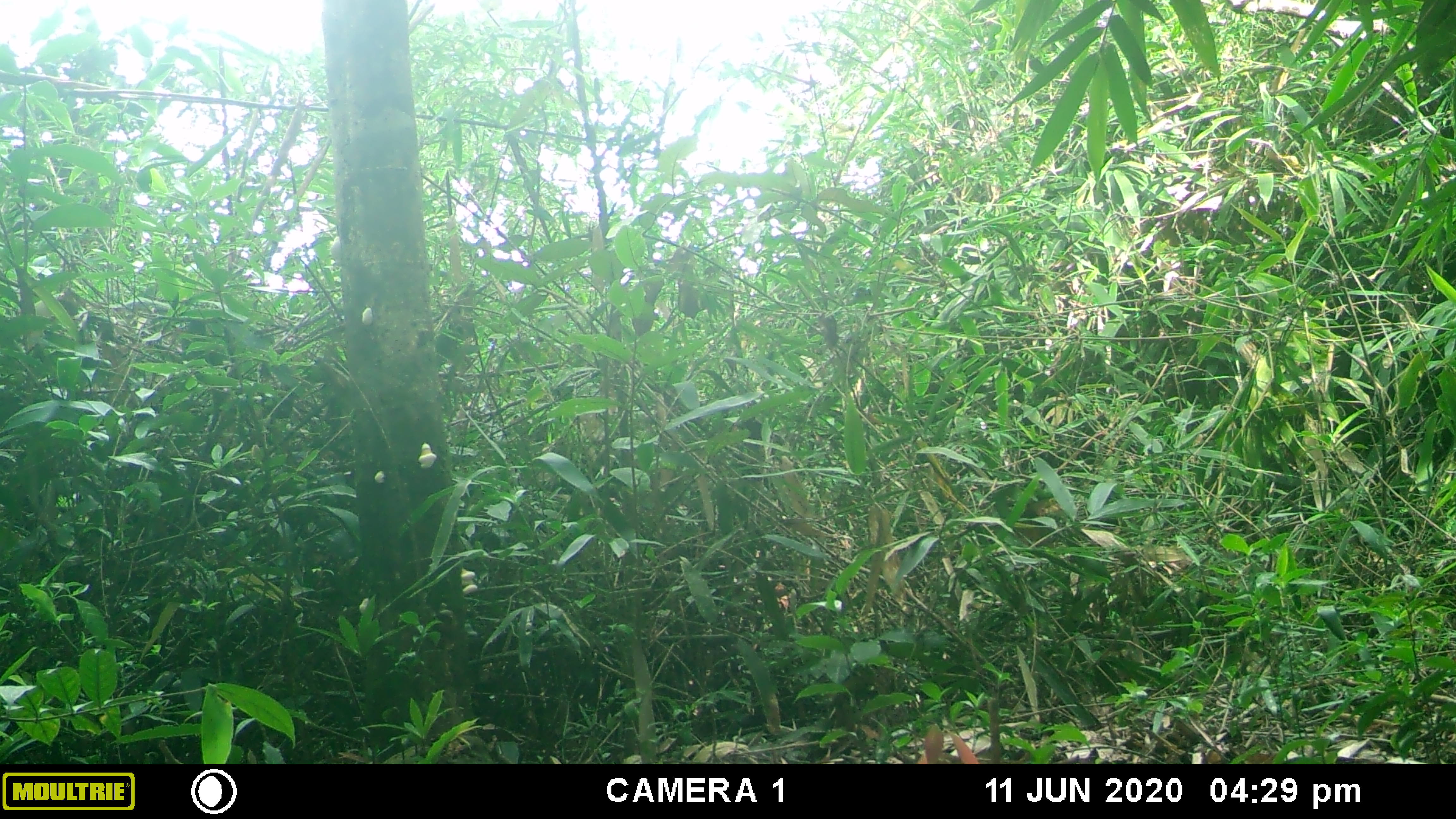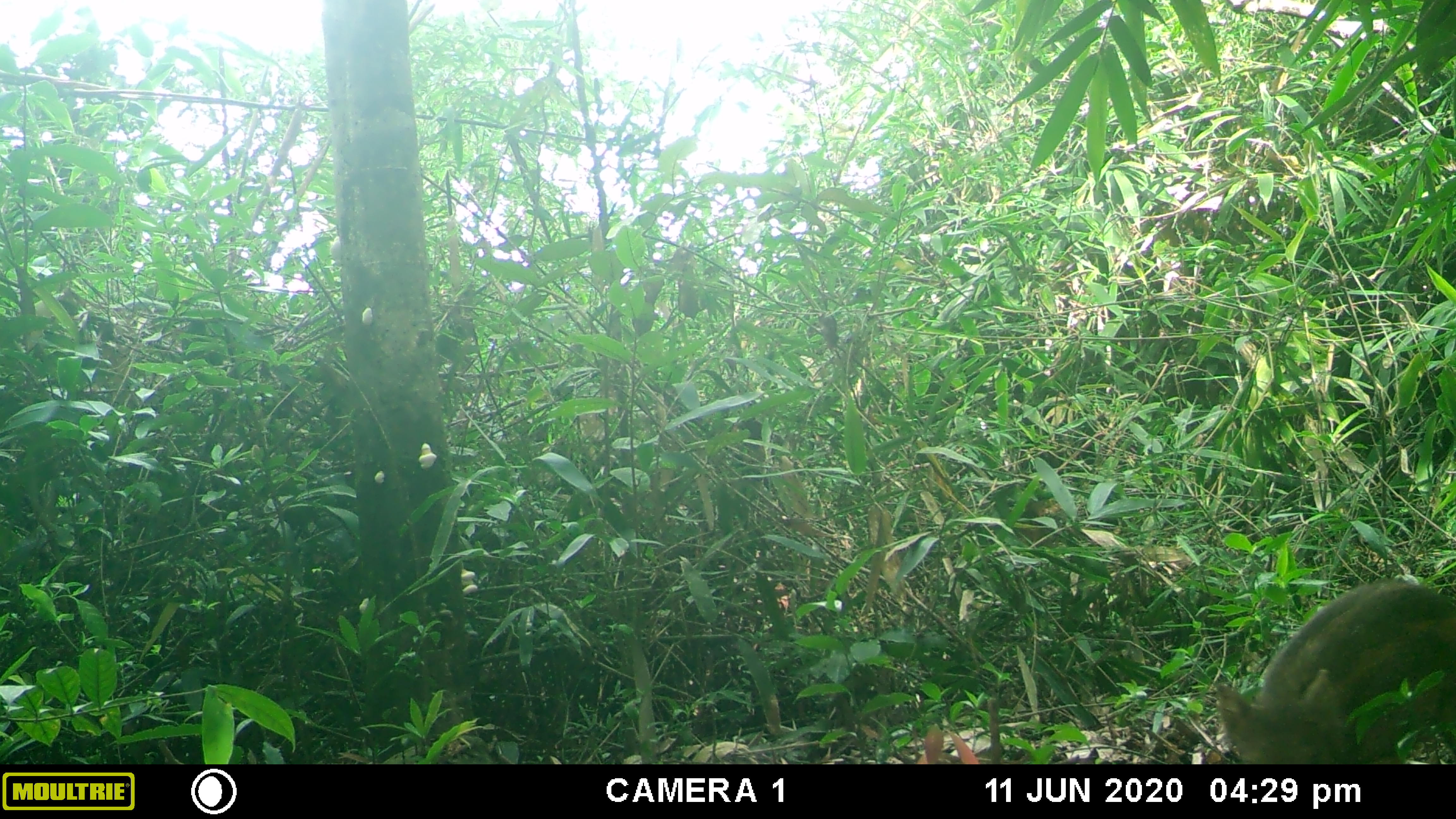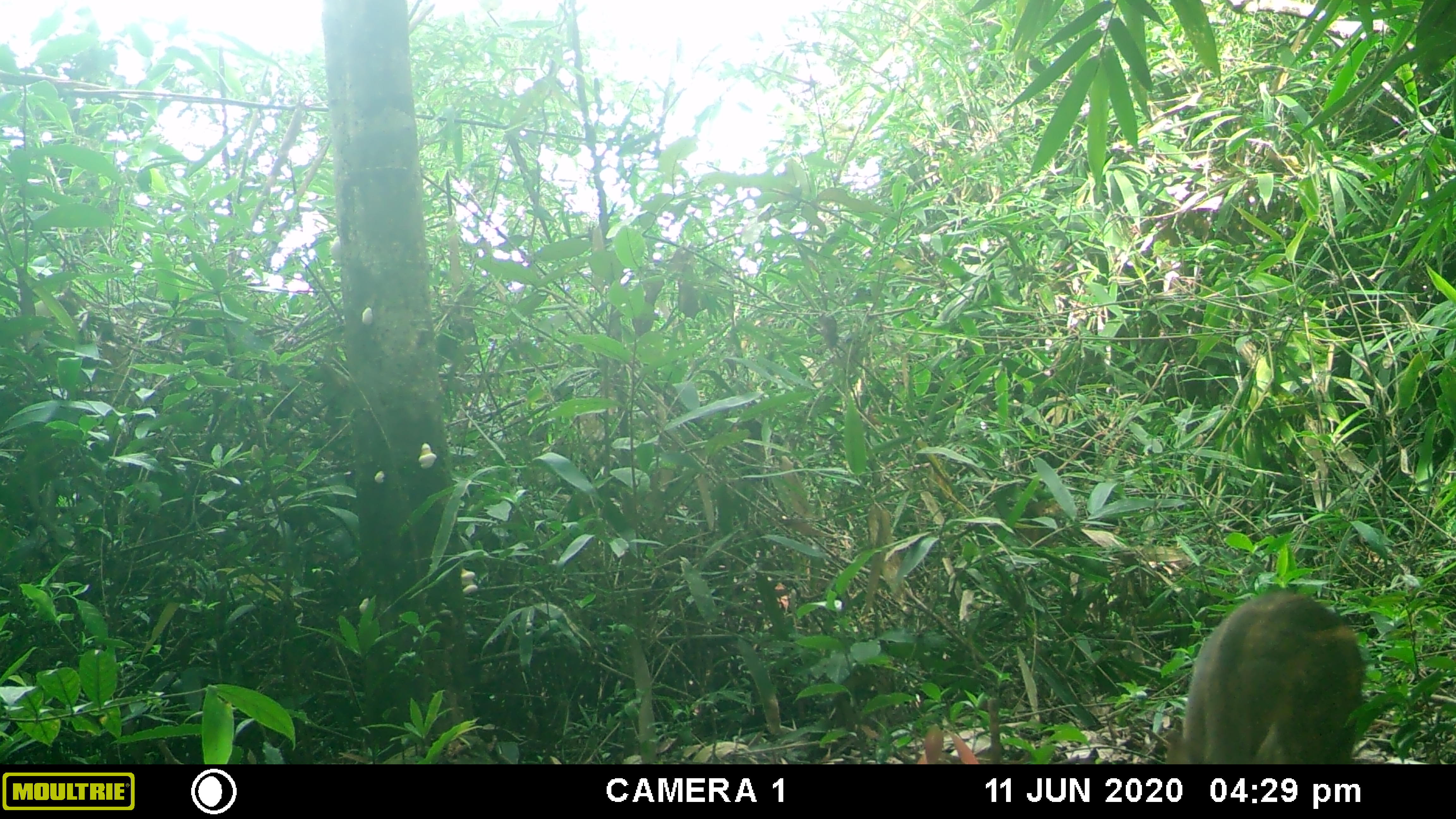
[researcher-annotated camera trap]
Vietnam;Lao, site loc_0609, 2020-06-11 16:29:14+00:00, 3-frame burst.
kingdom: Animalia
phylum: Chordata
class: Mammalia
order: Artiodactyla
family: Suidae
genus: Sus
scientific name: Sus scrofa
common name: eurasian wild pig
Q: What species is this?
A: Eurasian wild pig (Sus scrofa).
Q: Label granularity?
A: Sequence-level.